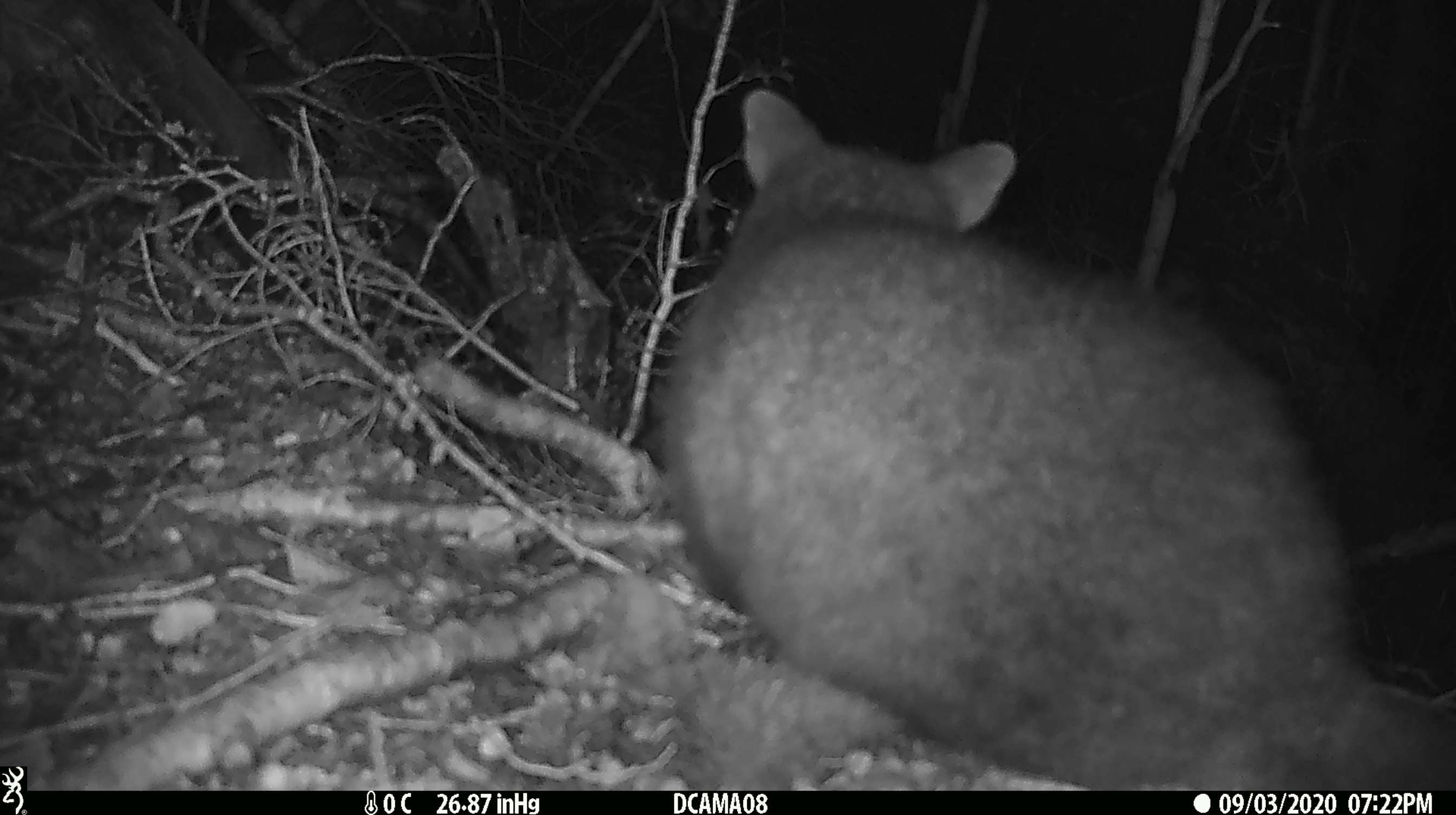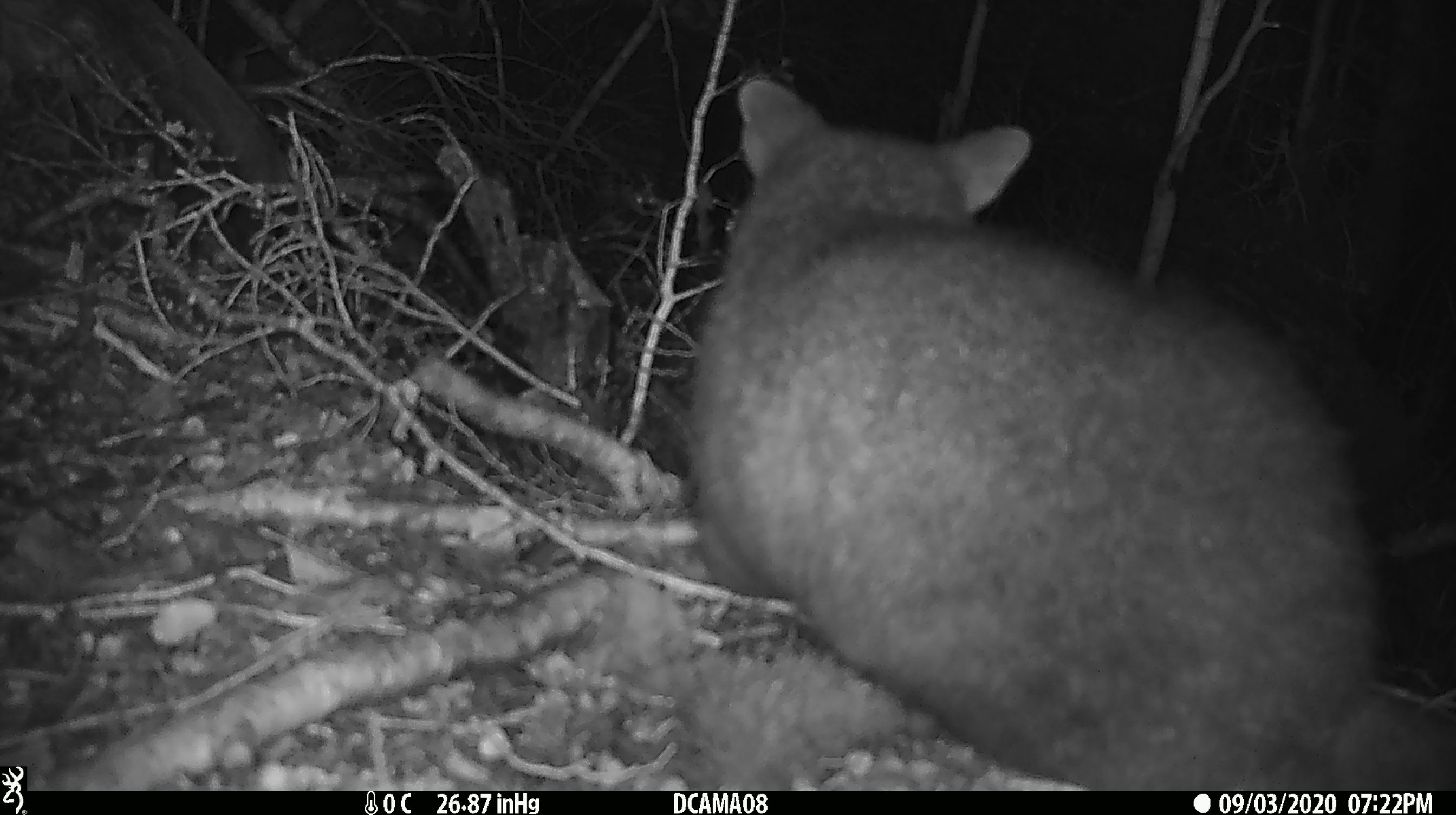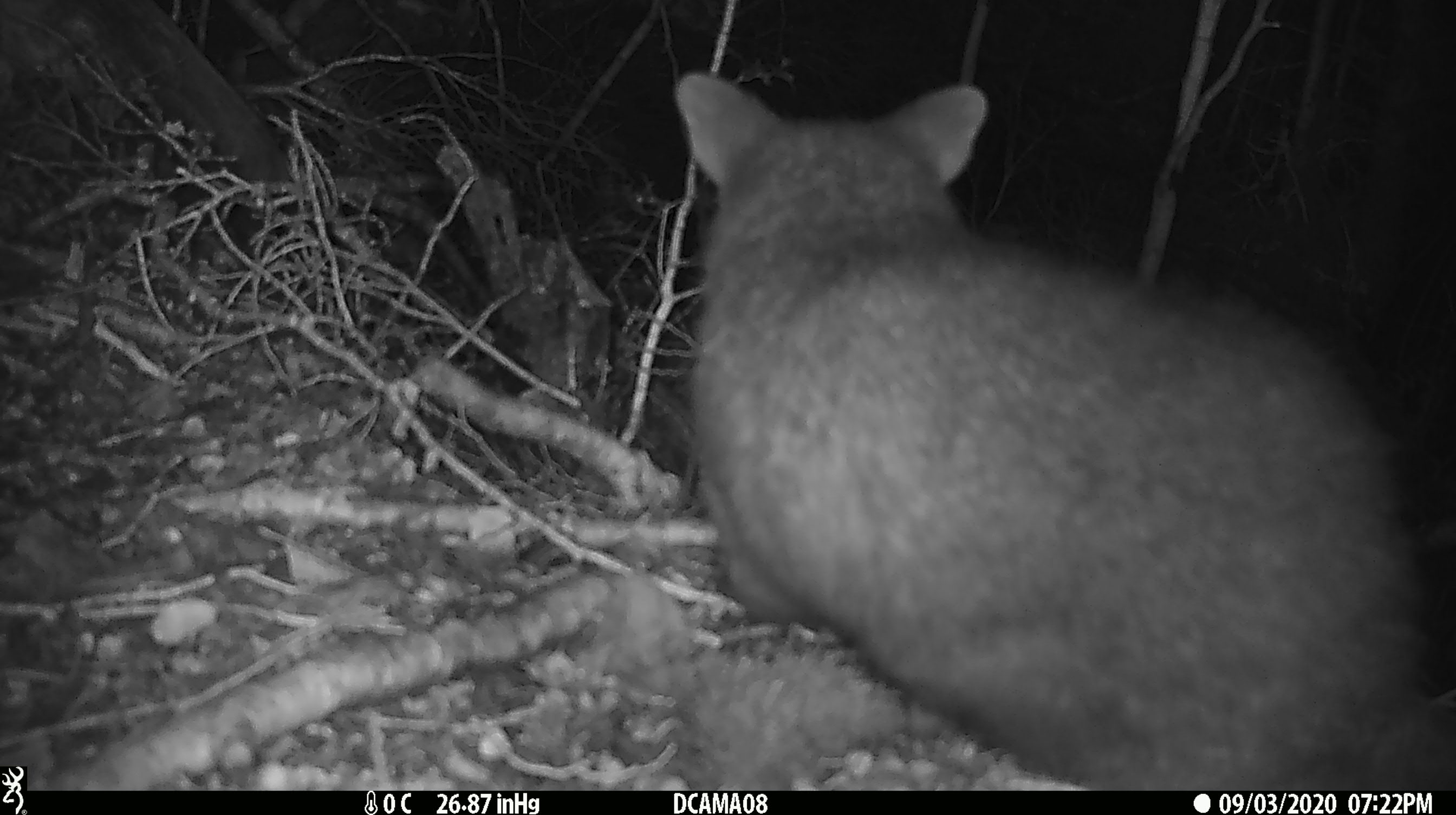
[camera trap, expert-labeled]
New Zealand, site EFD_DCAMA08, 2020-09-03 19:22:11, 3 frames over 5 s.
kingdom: Animalia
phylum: Chordata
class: Mammalia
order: Diprotodontia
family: Phalangeridae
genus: Trichosurus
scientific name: Trichosurus vulpecula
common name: common brushtail possum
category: possum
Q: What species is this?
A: Possum (common brushtail possum) (Trichosurus vulpecula).